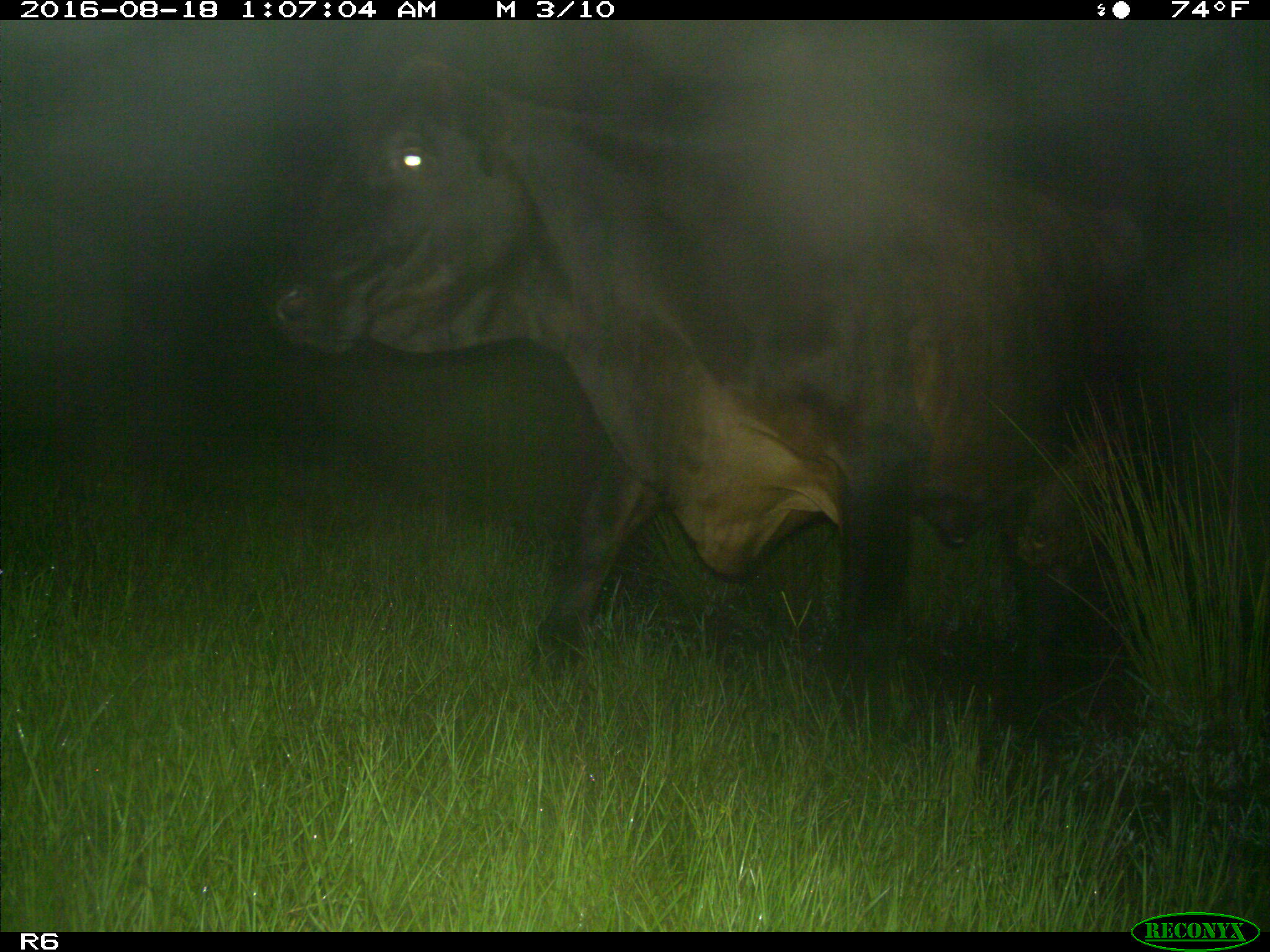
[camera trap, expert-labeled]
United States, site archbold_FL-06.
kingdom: Animalia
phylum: Chordata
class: Mammalia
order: Artiodactyla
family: Bovidae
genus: Bos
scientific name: Bos taurus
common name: domestic cow